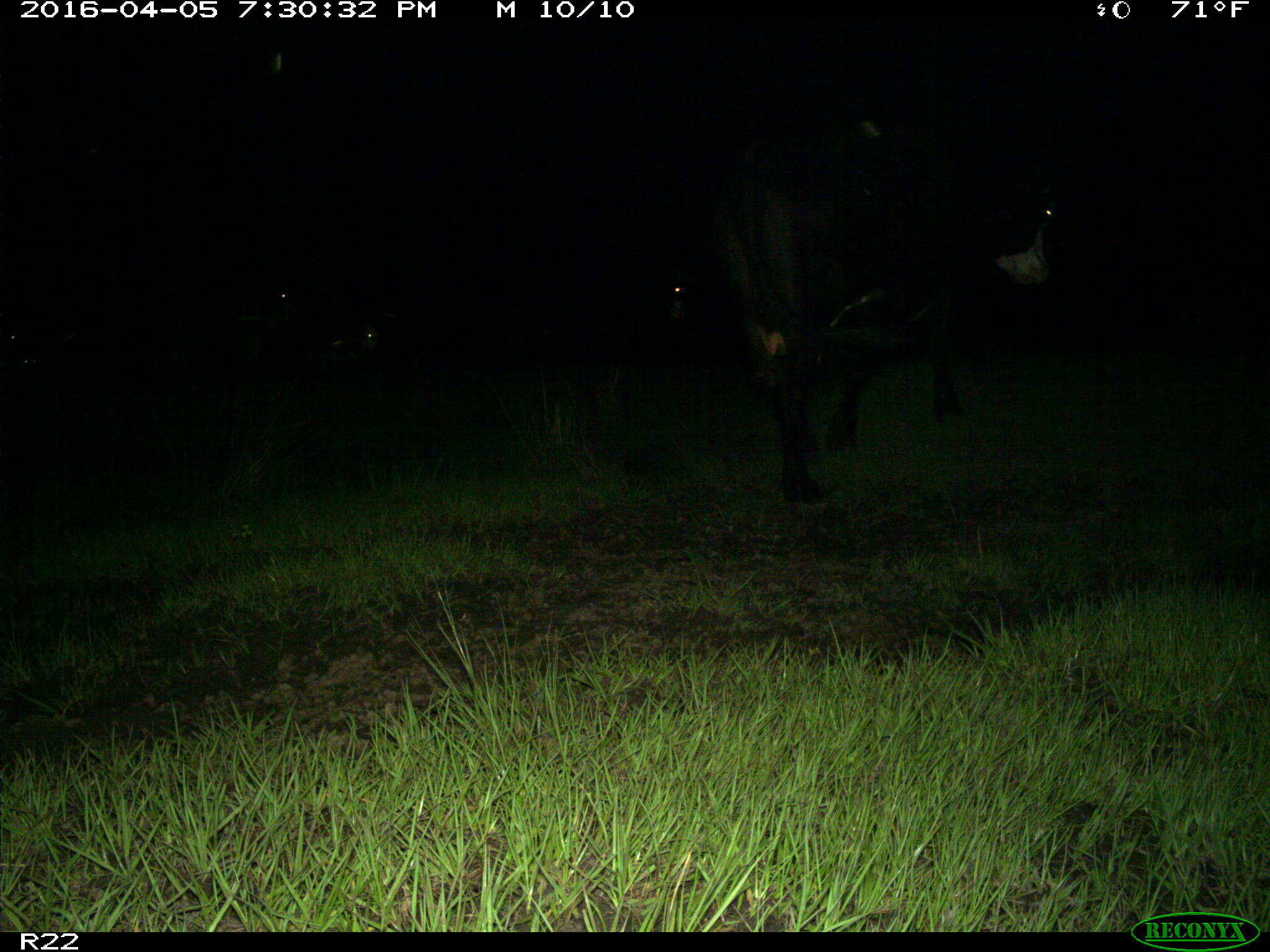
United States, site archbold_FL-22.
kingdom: Animalia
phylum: Chordata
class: Mammalia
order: Artiodactyla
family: Bovidae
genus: Bos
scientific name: Bos taurus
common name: domestic cow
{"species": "Bos taurus (domestic cow)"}